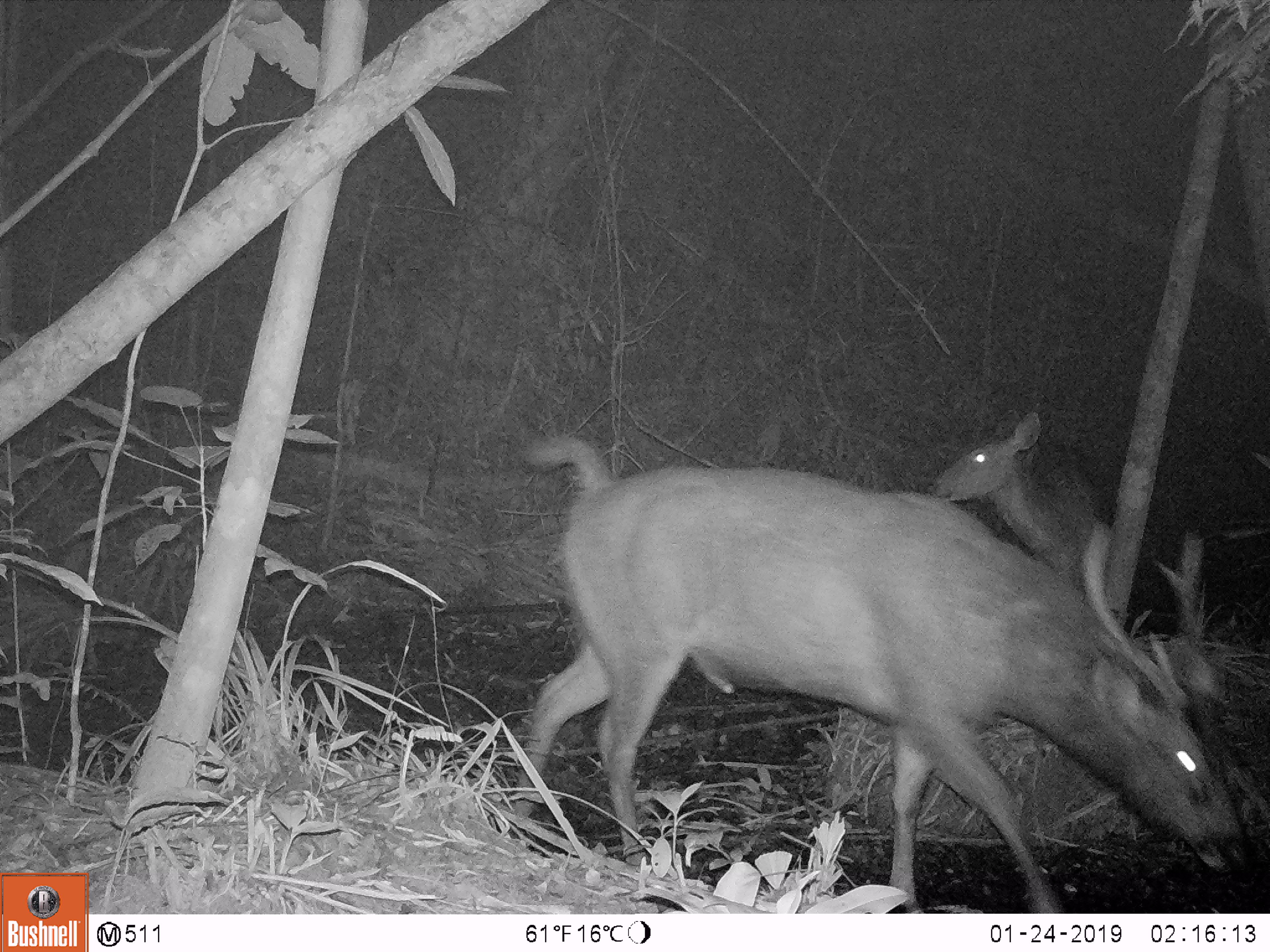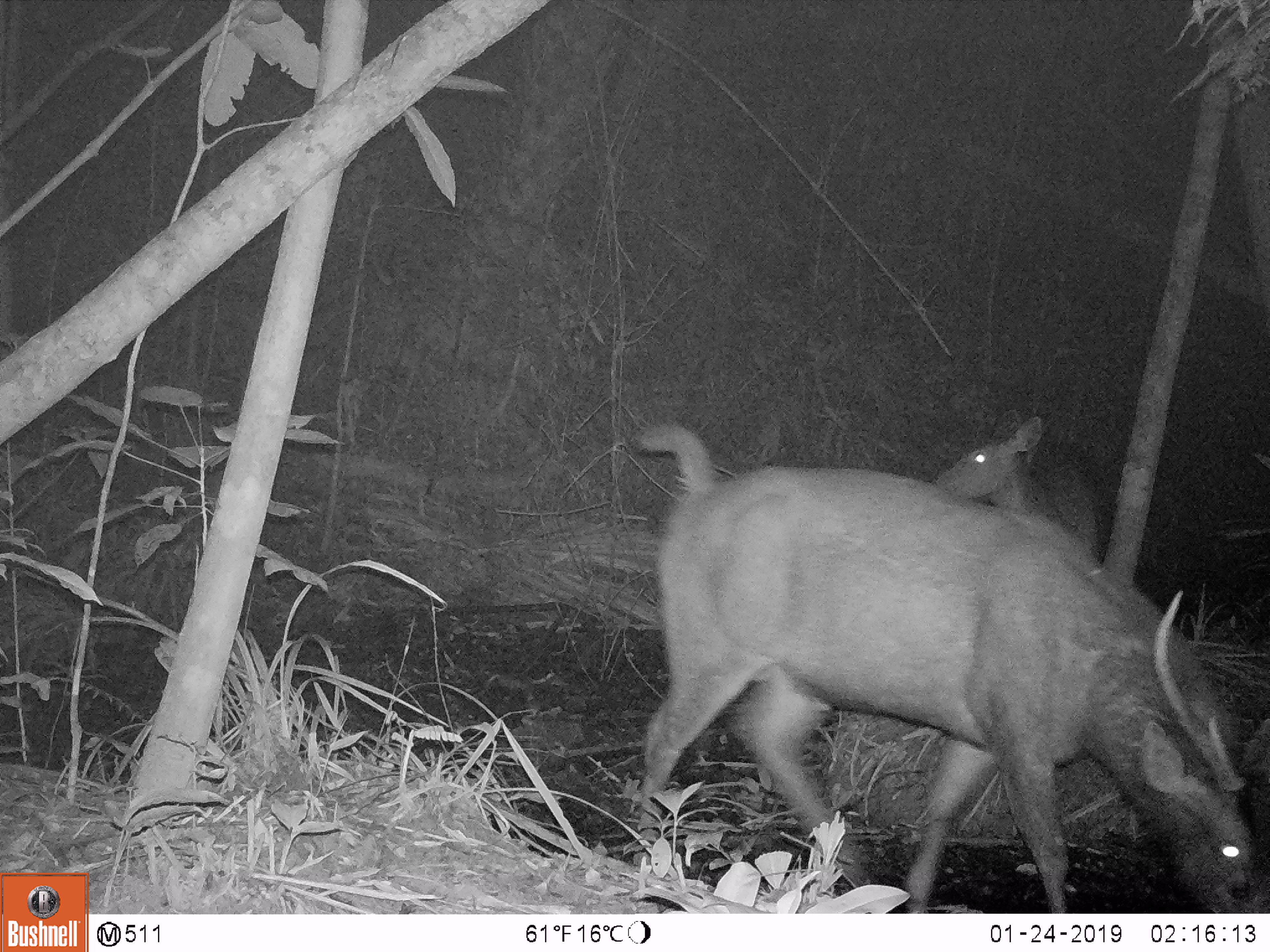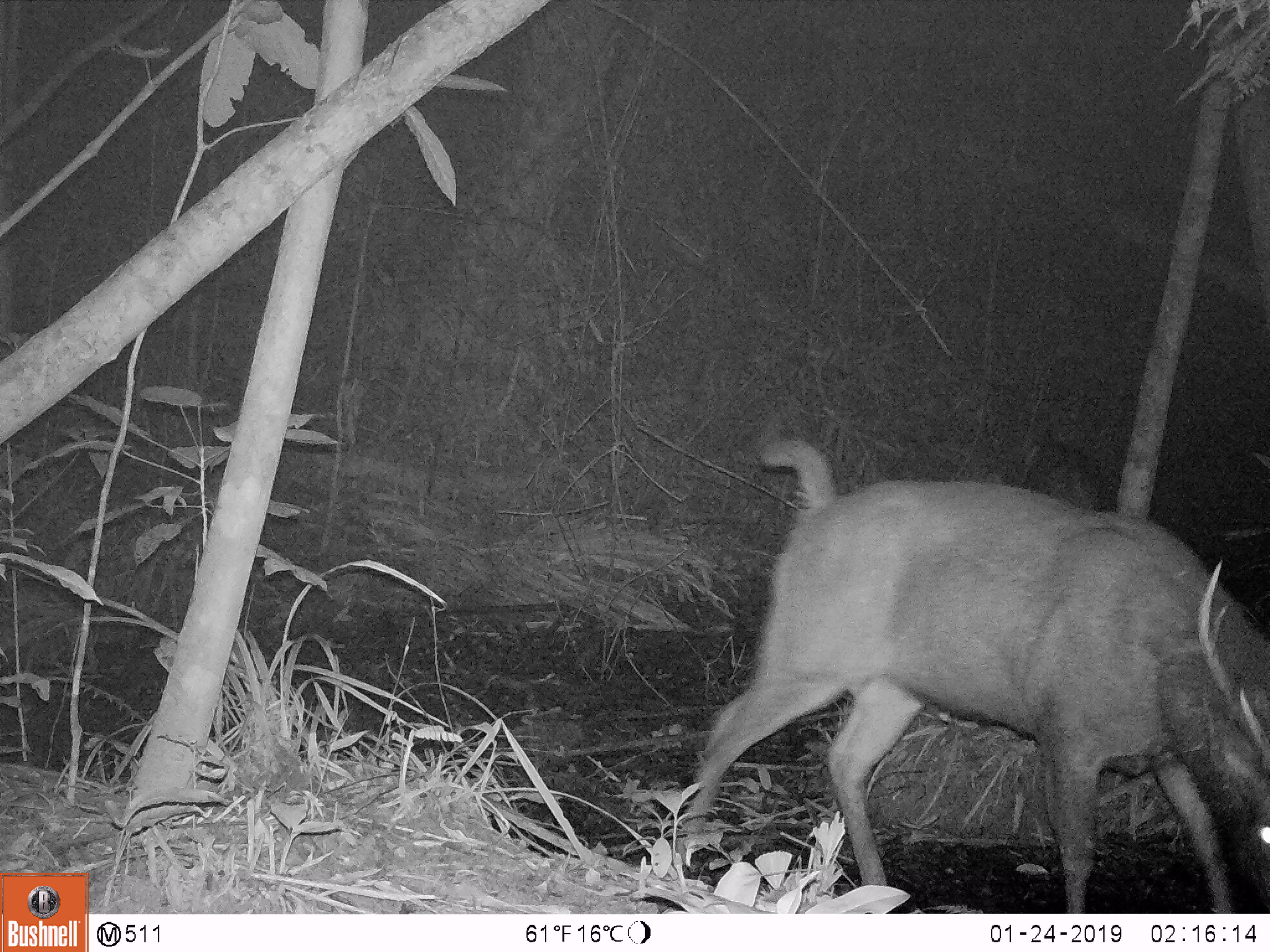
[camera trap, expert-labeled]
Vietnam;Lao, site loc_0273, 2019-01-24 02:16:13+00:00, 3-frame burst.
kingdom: Animalia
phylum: Chordata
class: Mammalia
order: Artiodactyla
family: Cervidae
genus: Rusa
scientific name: Rusa unicolor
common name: sambar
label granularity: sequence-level